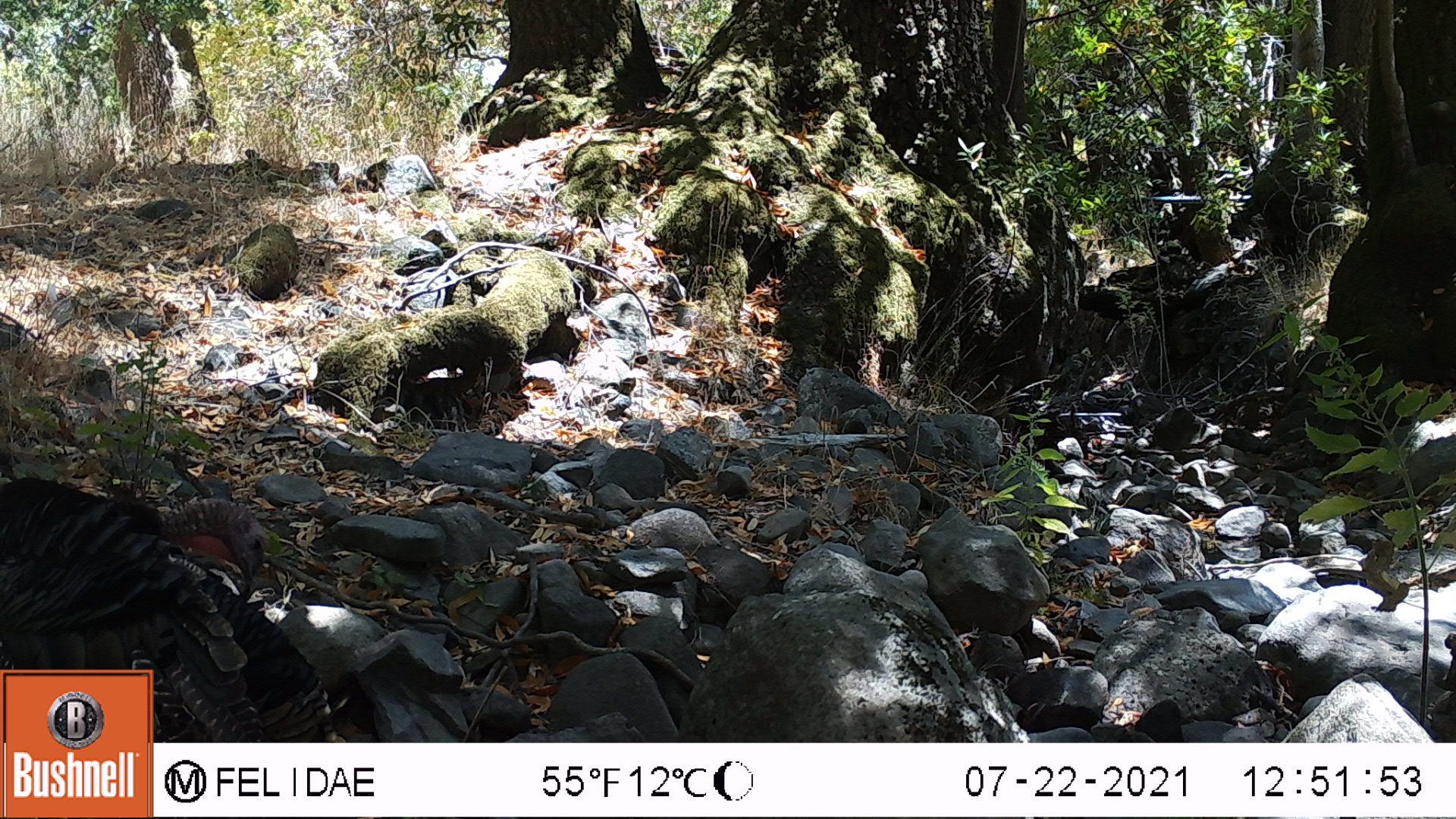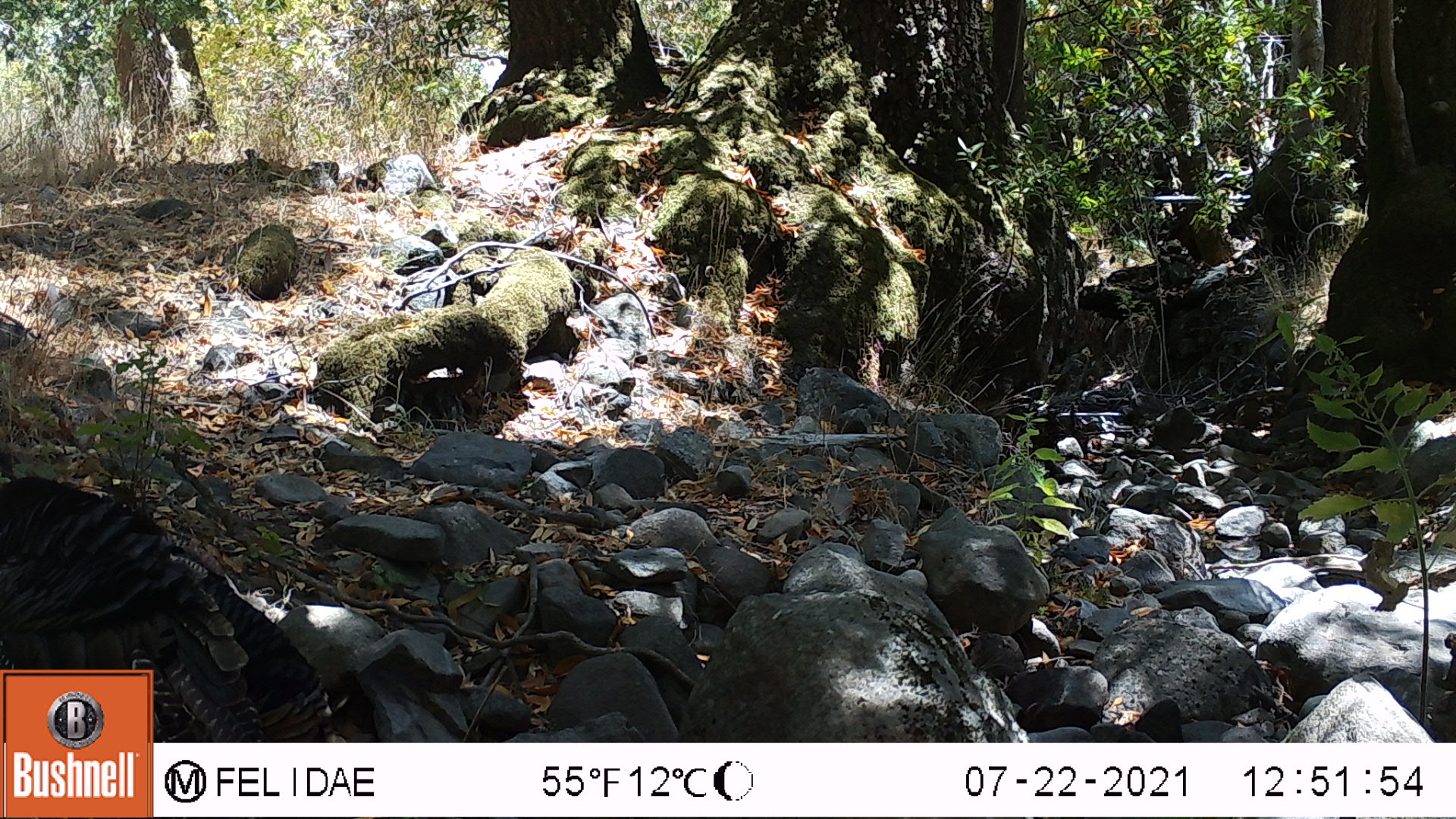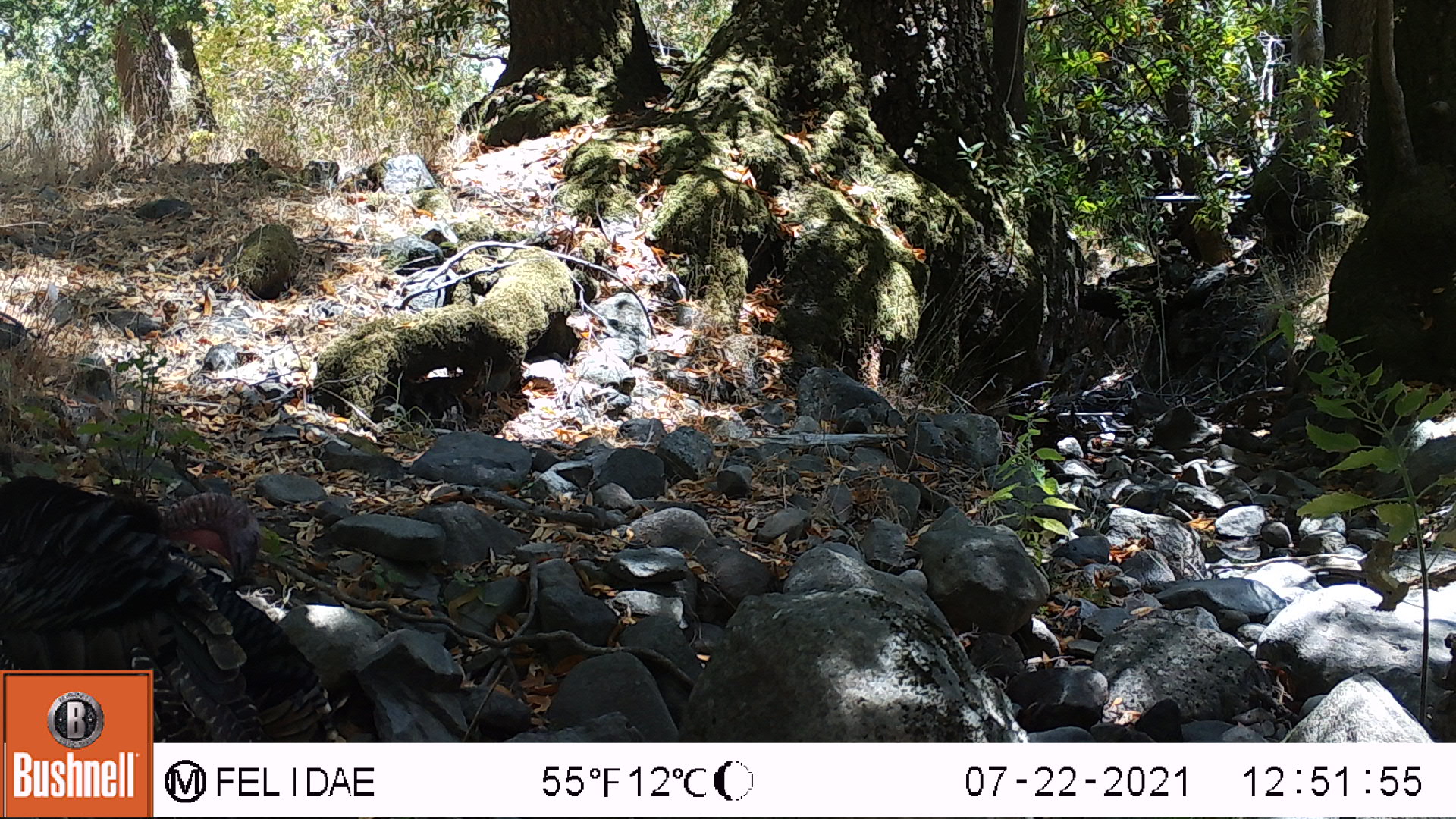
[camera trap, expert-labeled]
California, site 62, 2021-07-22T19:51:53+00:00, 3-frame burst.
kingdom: Animalia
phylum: Chordata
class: Aves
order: Galliformes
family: Phasianidae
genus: Meleagris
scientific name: Meleagris gallopavo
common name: turkey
Turkey (Meleagris gallopavo).